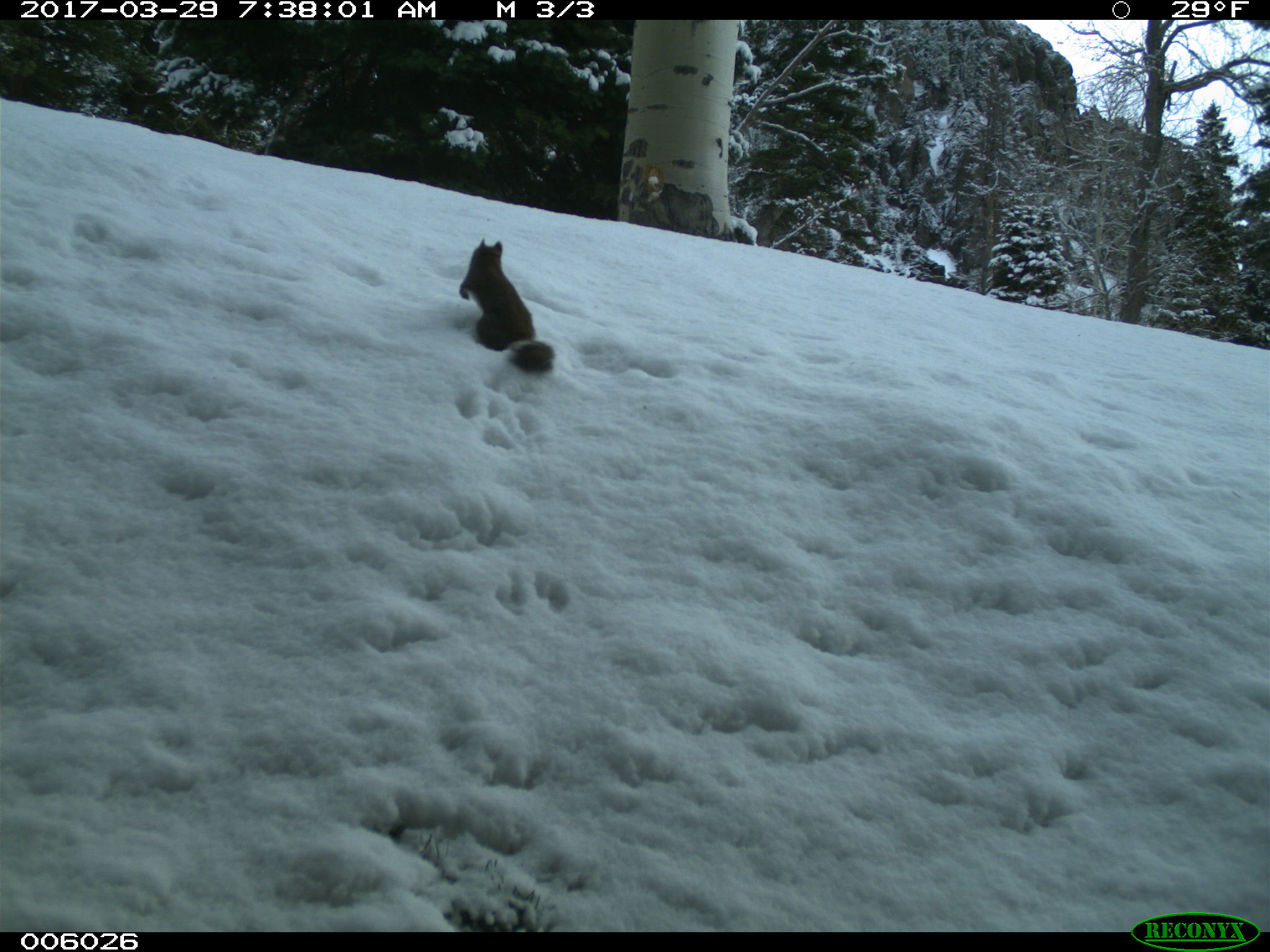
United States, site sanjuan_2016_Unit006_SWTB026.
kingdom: Animalia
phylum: Chordata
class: Mammalia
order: Rodentia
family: Sciuridae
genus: Tamiasciurus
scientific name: Tamiasciurus hudsonicus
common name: american red squirrel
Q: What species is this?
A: Tamiasciurus hudsonicus (american red squirrel).